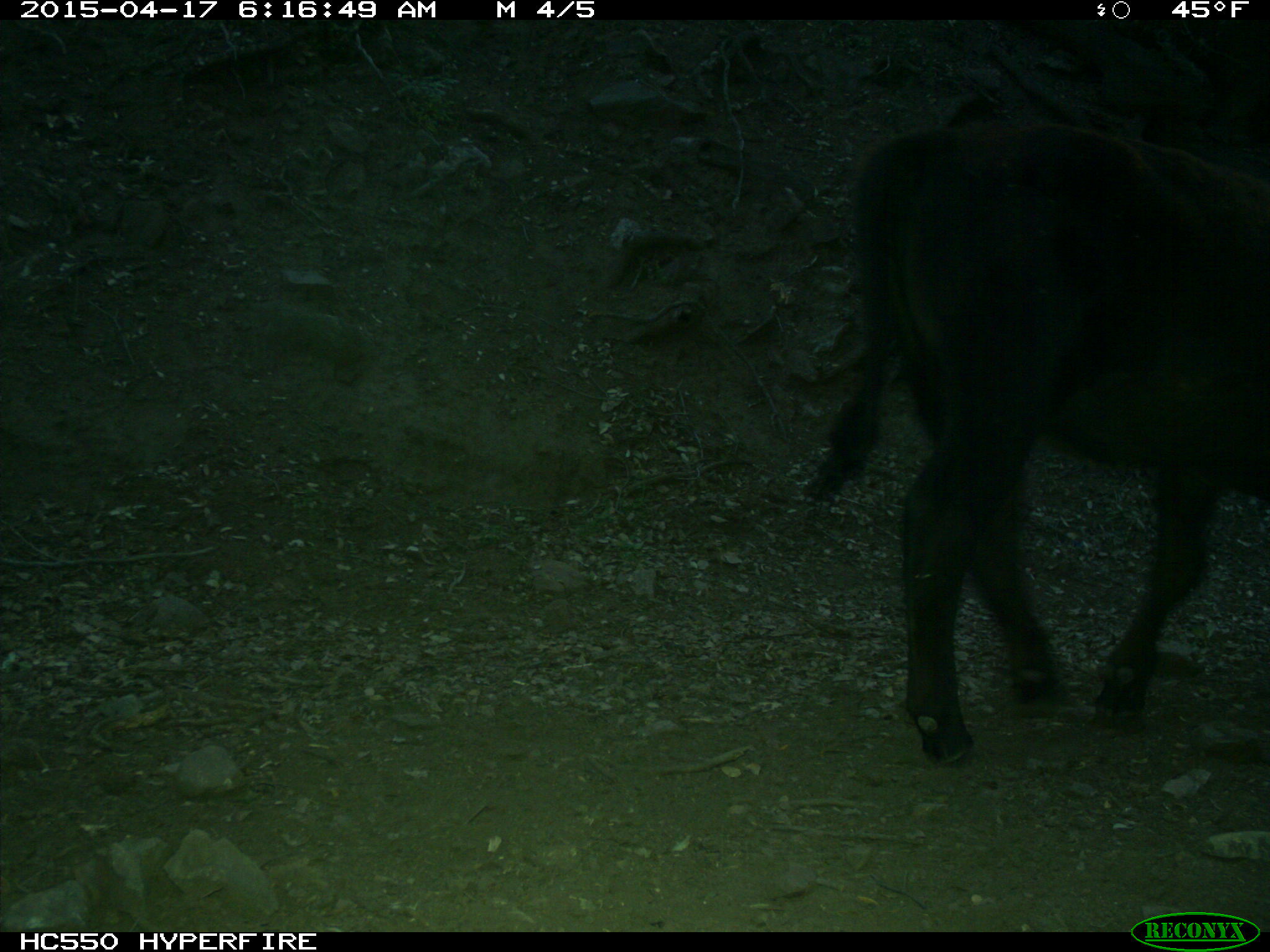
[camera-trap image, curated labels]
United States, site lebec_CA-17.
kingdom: Animalia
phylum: Chordata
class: Mammalia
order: Artiodactyla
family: Bovidae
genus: Bos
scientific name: Bos taurus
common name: domestic cow